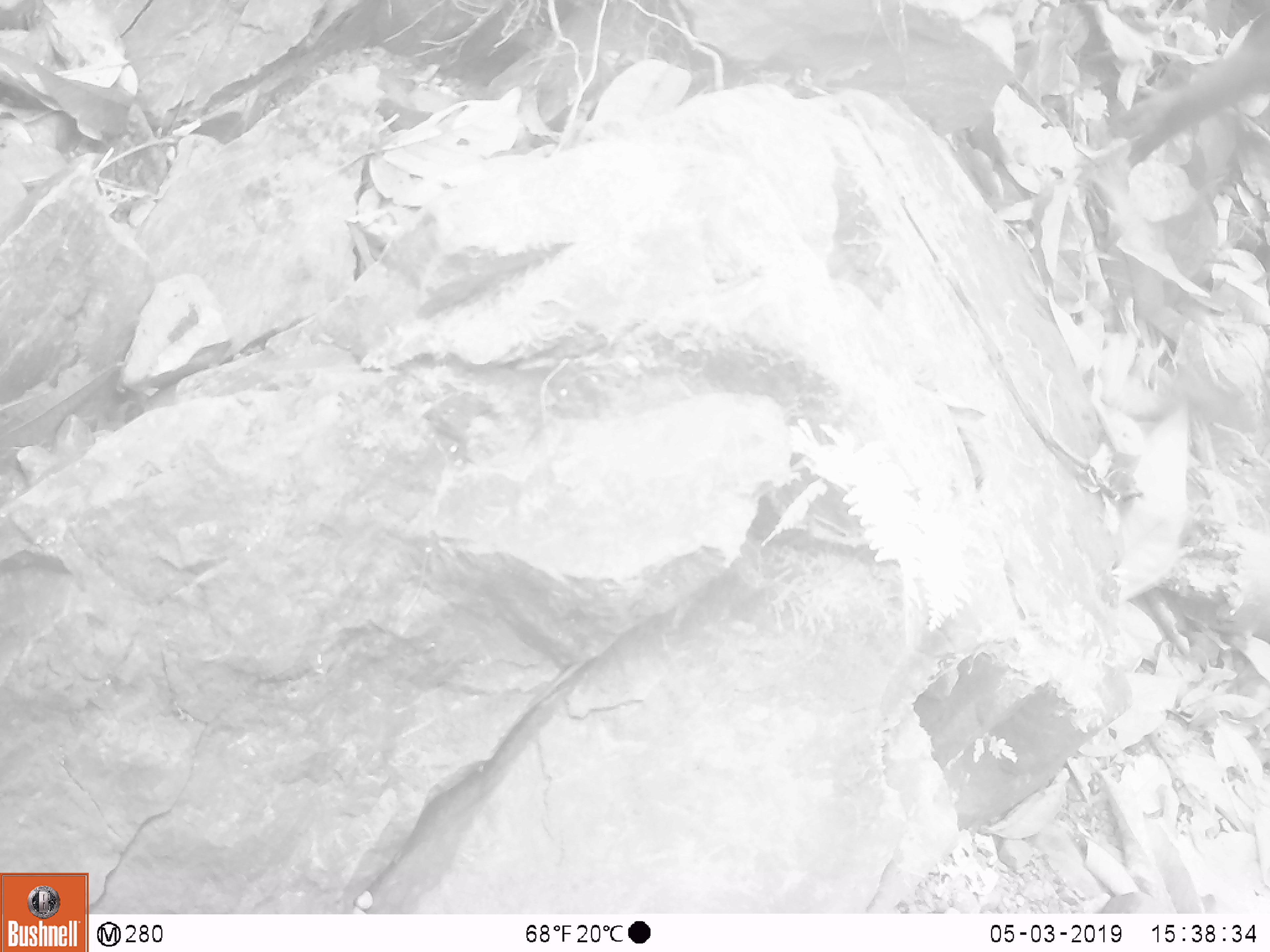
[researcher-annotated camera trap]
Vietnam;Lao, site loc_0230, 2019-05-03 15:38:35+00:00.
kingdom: Animalia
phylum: Chordata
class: Mammalia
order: Artiodactyla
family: Suidae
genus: Sus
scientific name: Sus scrofa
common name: eurasian wild pig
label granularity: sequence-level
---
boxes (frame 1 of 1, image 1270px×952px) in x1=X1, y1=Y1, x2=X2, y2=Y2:
eurasian wild pig: x1=1103, y1=0, x2=1270, y2=169